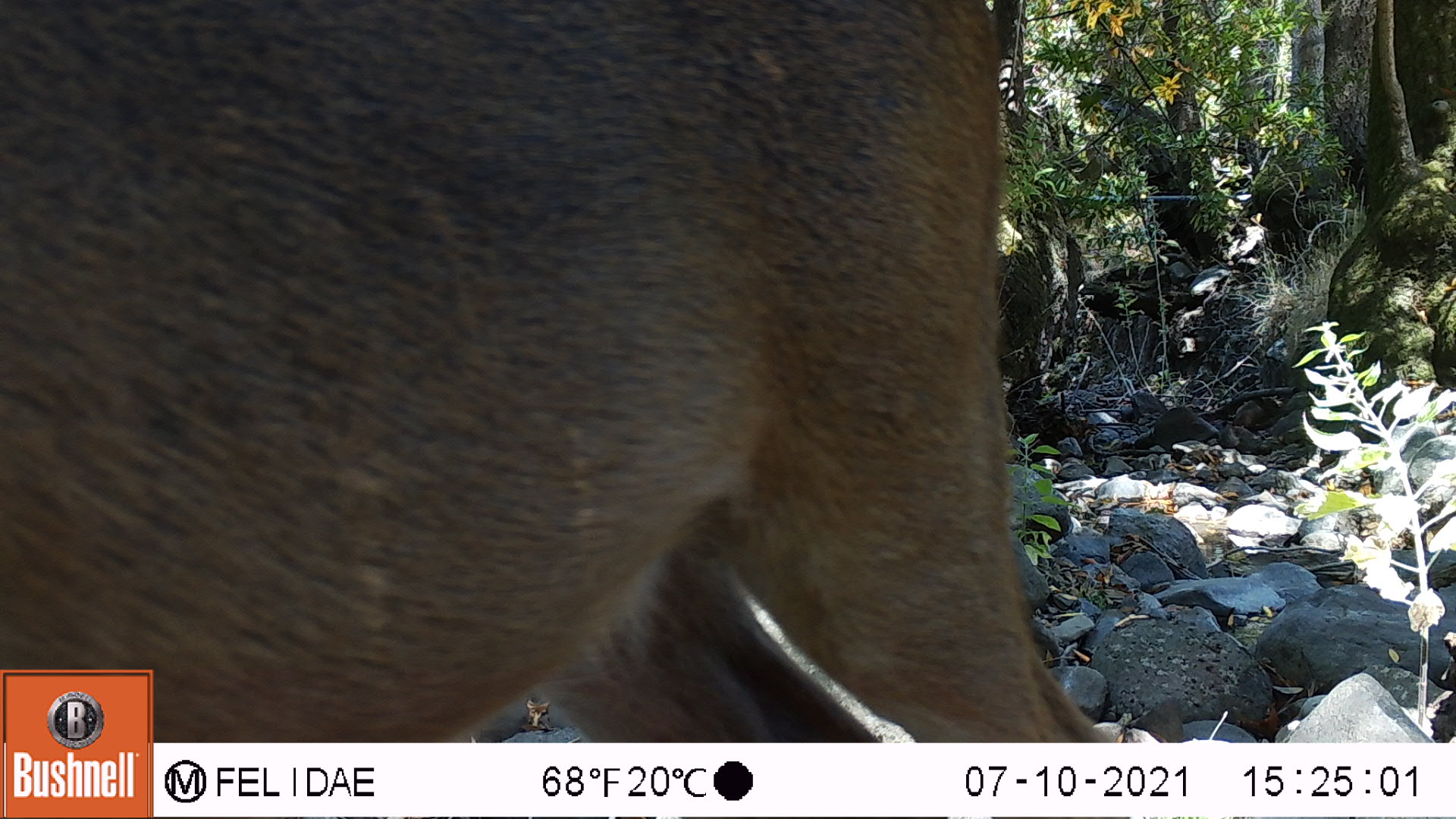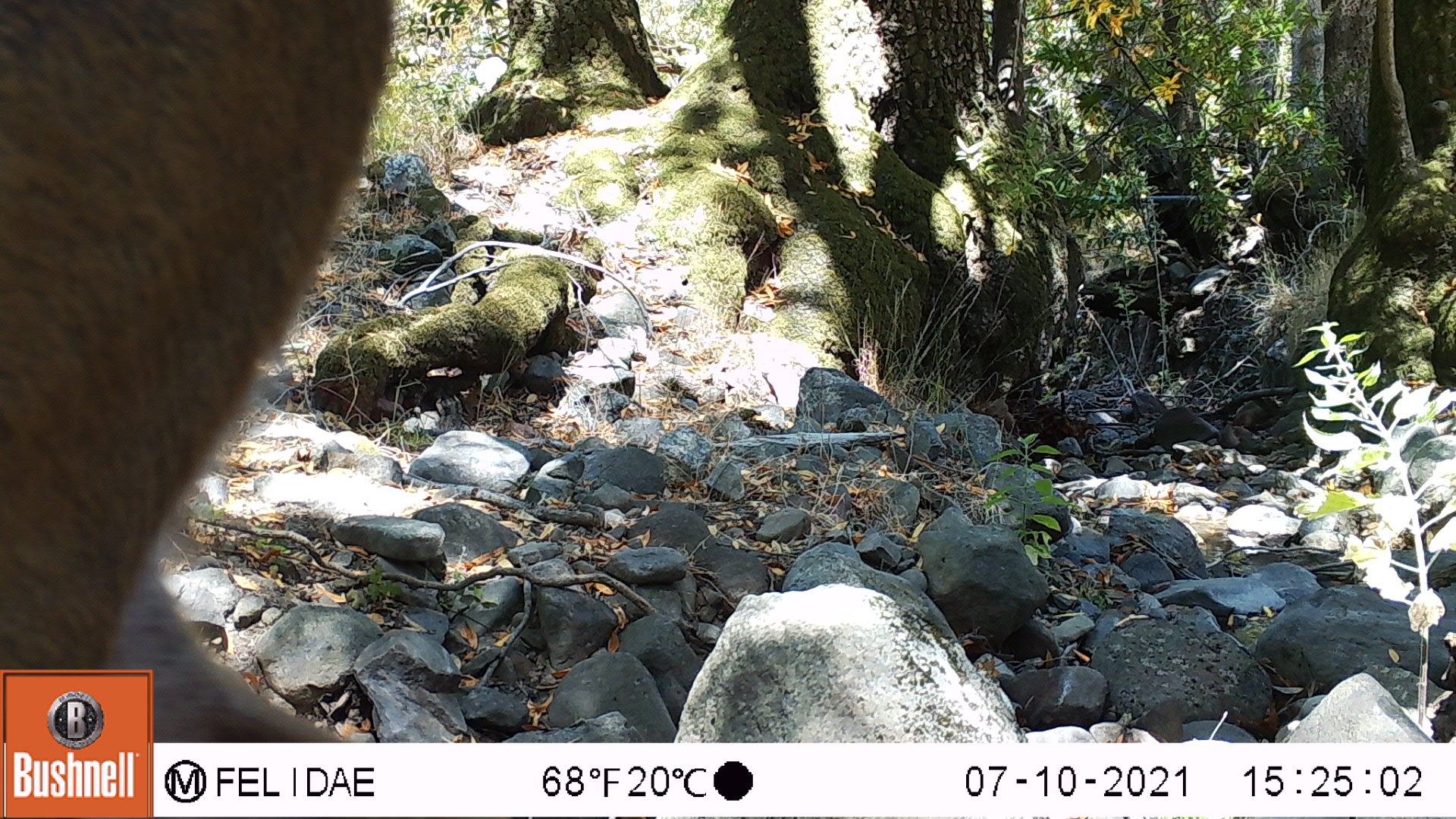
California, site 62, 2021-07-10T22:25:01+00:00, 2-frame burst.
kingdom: Animalia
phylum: Chordata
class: Mammalia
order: Artiodactyla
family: Cervidae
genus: Odocoileus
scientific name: Odocoileus hemionus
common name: mule deer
Mule deer (Odocoileus hemionus).